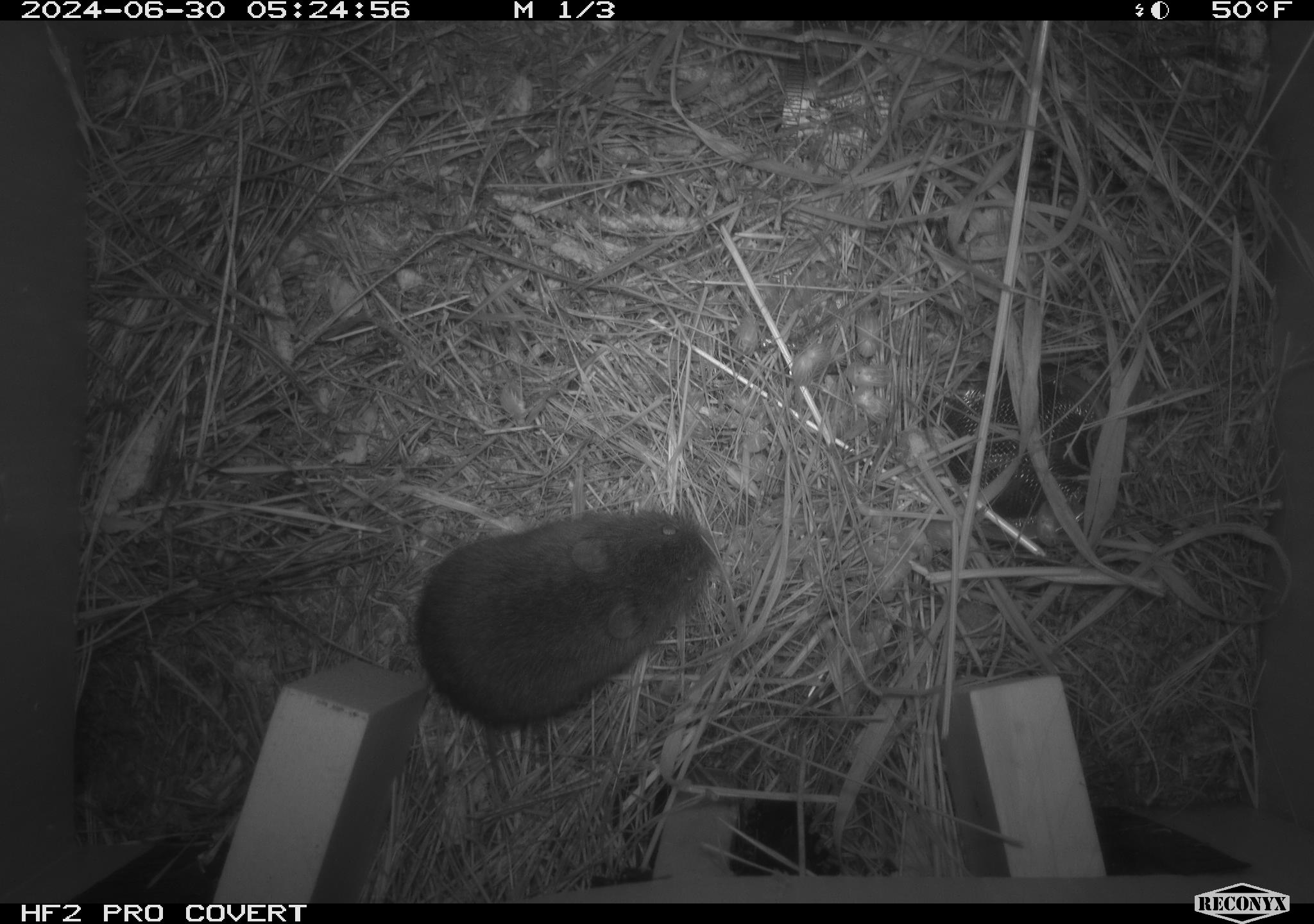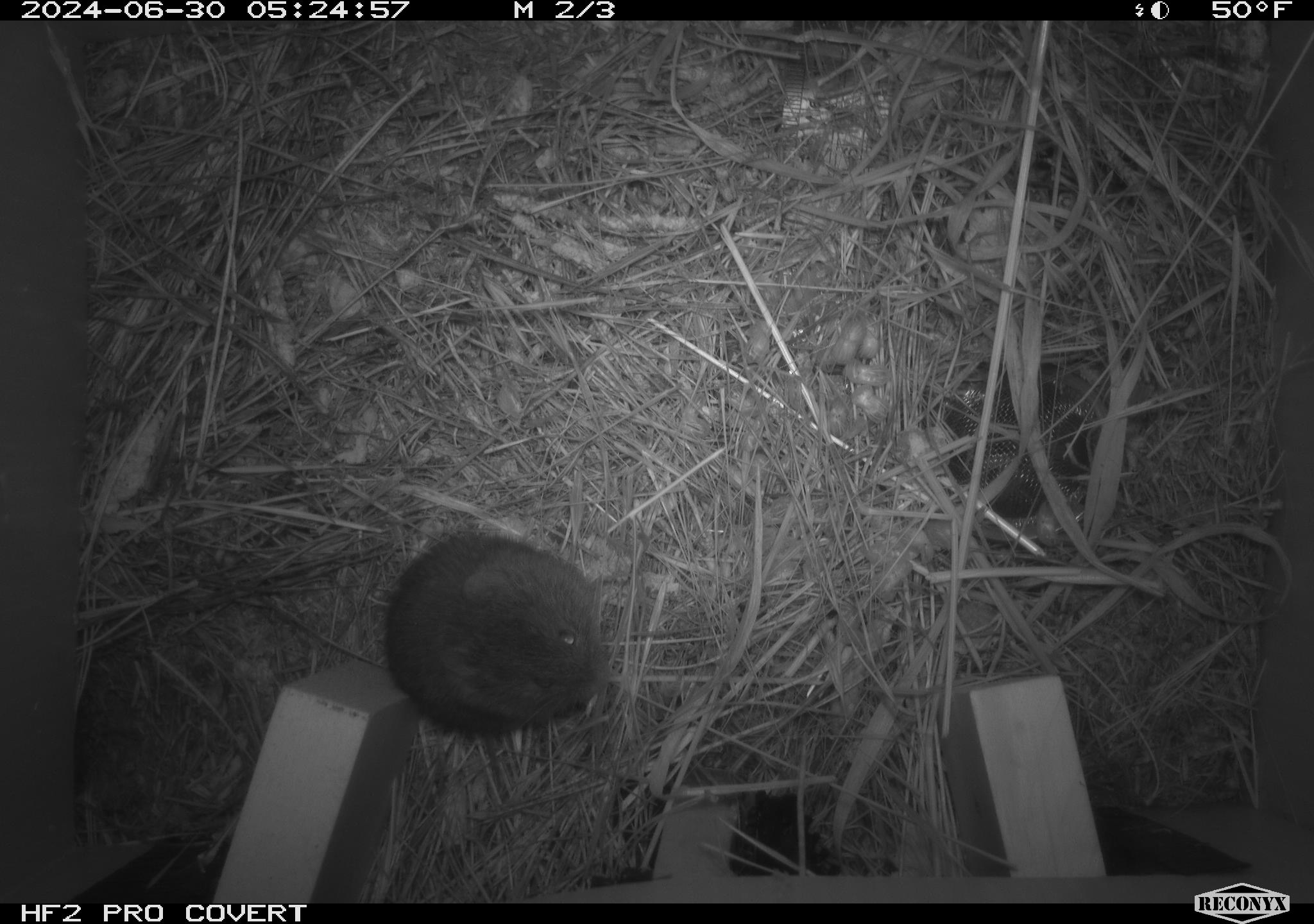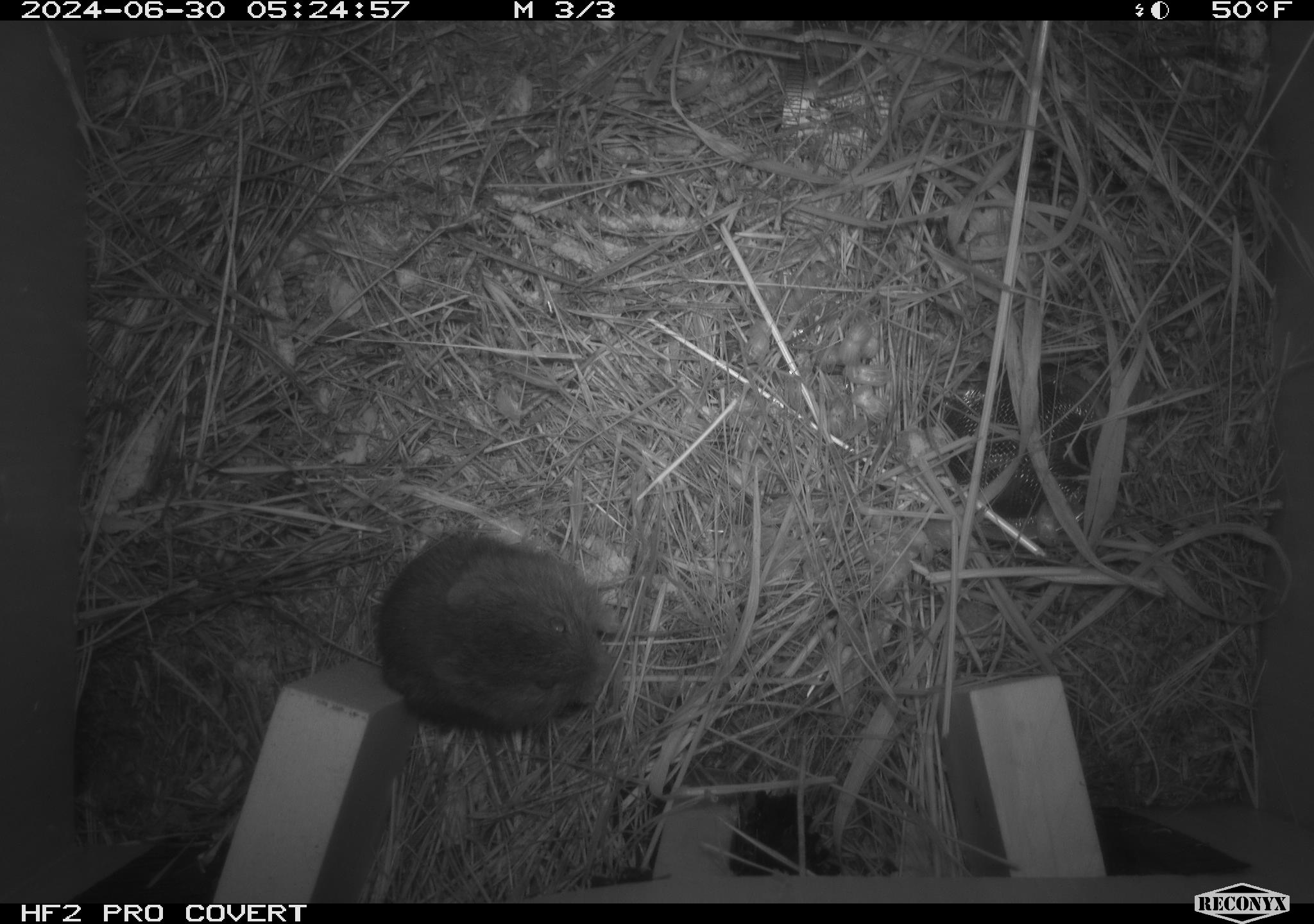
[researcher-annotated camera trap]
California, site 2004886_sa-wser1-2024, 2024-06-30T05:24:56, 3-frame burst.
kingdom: Animalia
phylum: Chordata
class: Mammalia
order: Rodentia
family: Cricetidae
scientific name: Arvicolinae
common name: voles, lemmings, and muskrats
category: arvicolinae subfamily